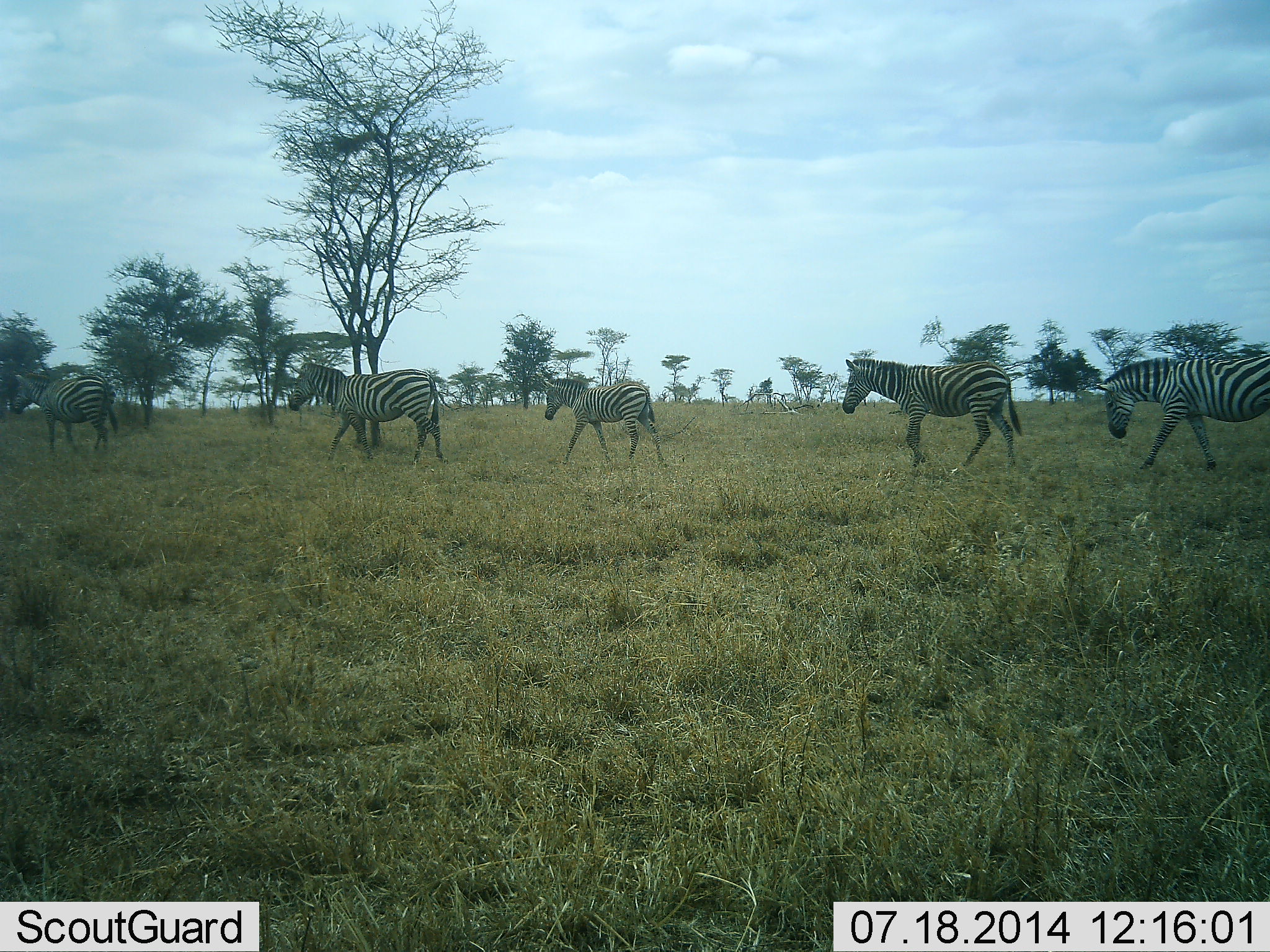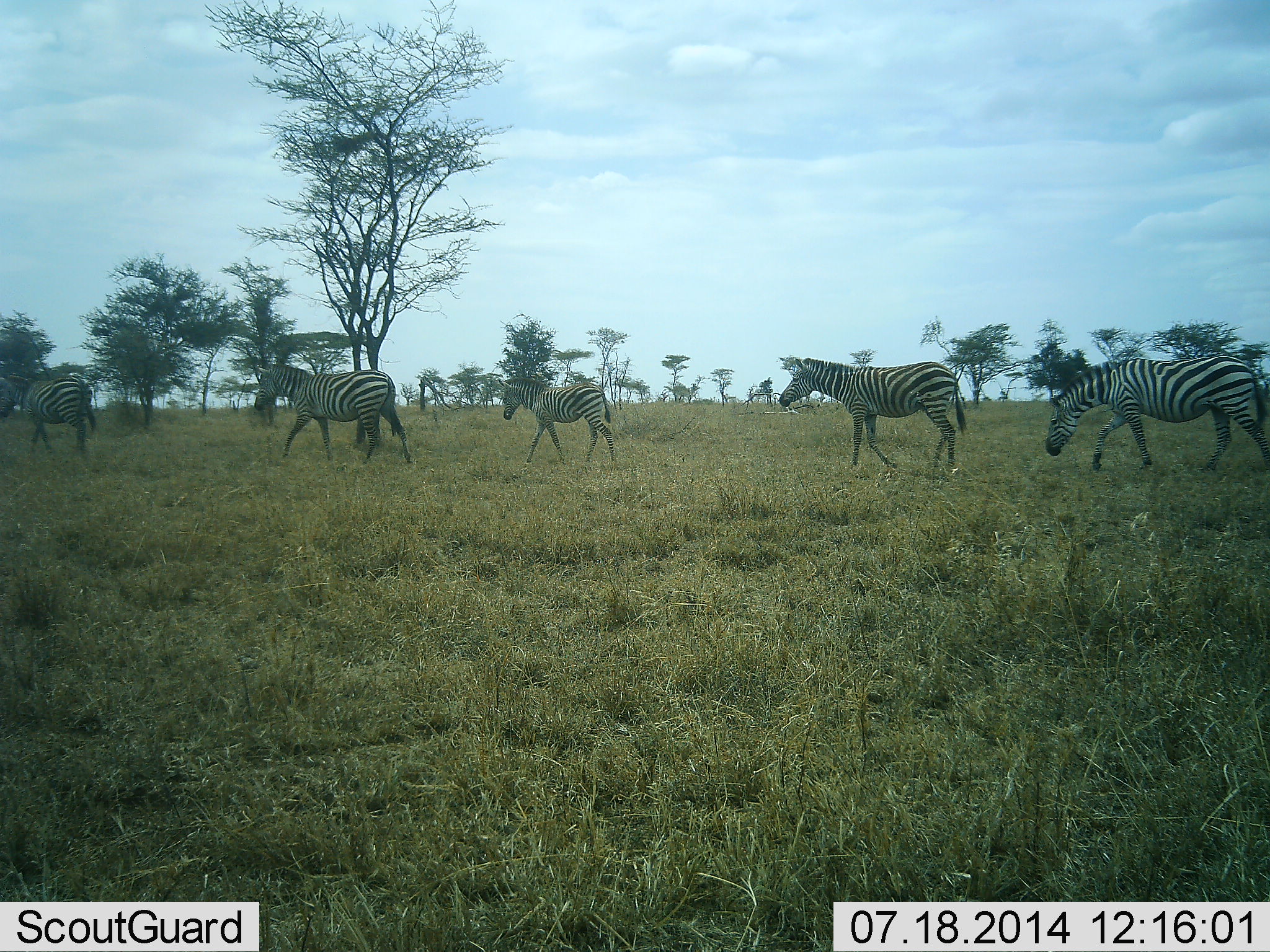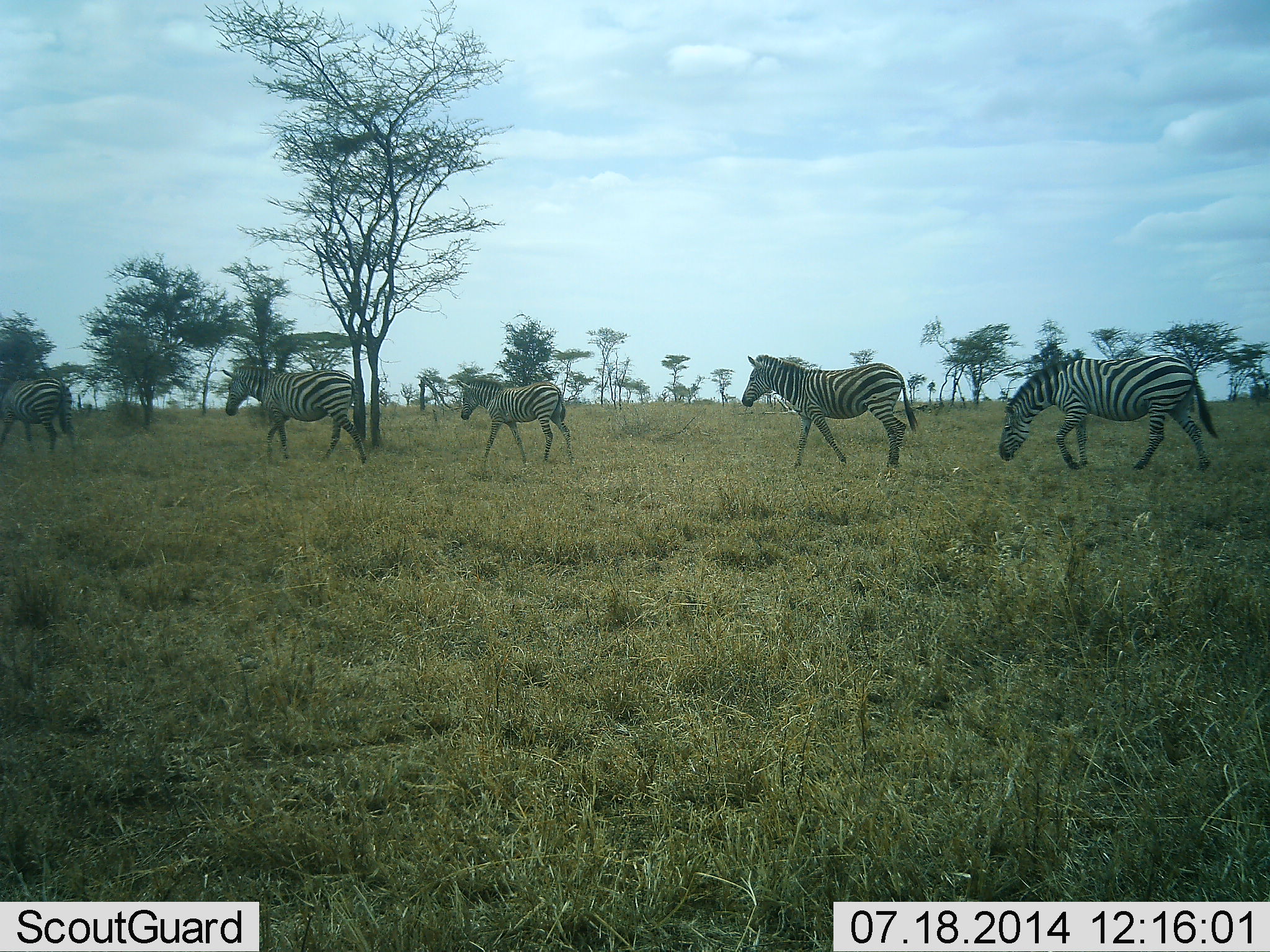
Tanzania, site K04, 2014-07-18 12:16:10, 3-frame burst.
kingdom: Animalia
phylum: Chordata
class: Mammalia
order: Perissodactyla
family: Equidae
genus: Equus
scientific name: Equus quagga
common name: plains zebra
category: zebra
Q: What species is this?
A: Zebra (plains zebra) (Equus quagga).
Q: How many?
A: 5.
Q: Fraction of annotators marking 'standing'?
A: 0%.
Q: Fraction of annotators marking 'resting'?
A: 0%.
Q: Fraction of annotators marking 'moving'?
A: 100%.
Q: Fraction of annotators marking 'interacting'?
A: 0%.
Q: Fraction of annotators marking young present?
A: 10%.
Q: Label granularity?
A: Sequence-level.